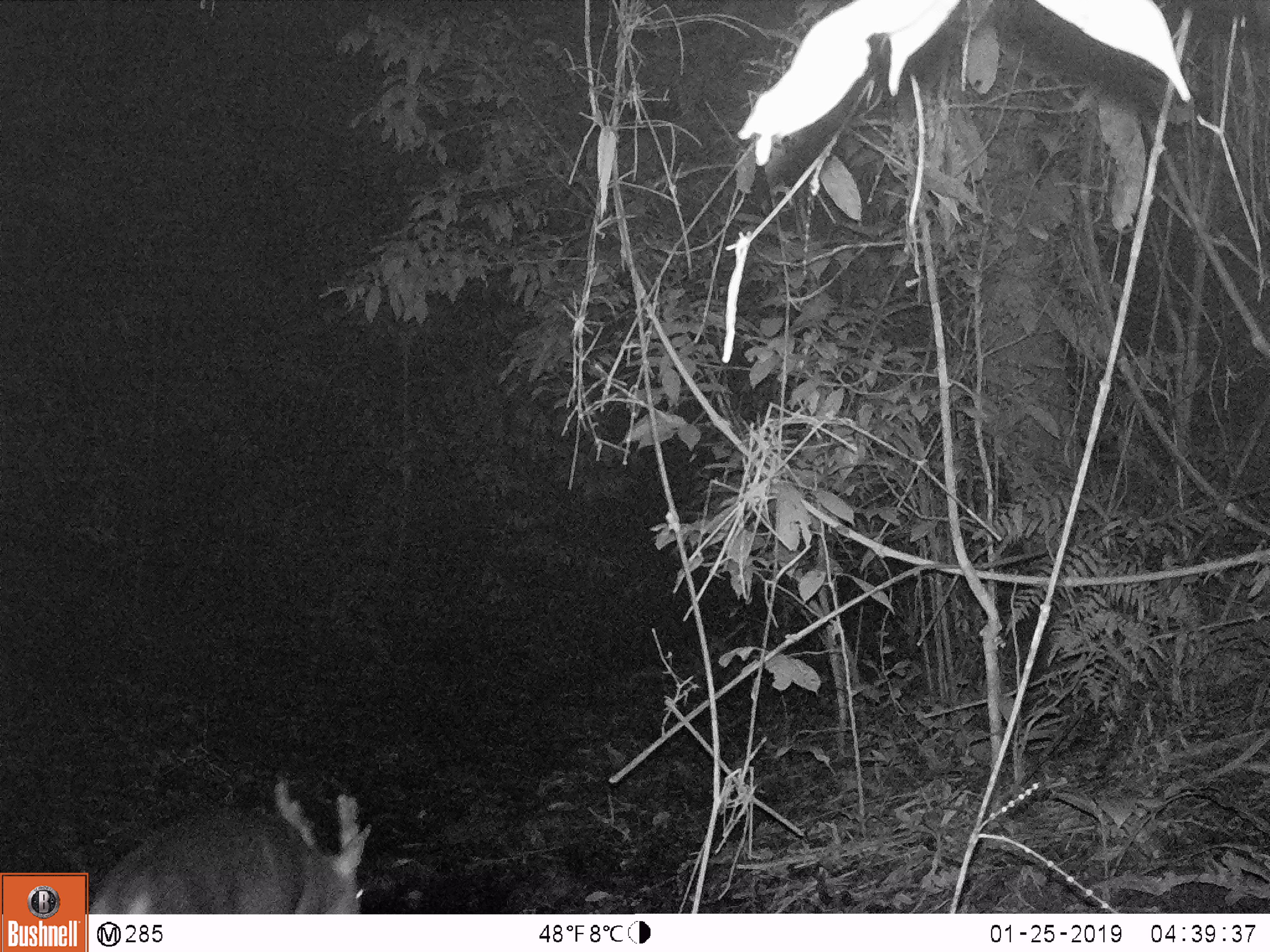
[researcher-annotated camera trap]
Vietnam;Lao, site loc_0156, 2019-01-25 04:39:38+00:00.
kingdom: Animalia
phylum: Chordata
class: Mammalia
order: Artiodactyla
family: Cervidae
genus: Muntiacus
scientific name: Muntiacus vuquangensis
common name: large-antlered muntjac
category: large antlered muntjac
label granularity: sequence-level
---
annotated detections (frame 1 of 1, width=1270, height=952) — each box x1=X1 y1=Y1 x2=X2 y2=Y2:
large antlered muntjac: x1=88 y1=781 x2=372 y2=914